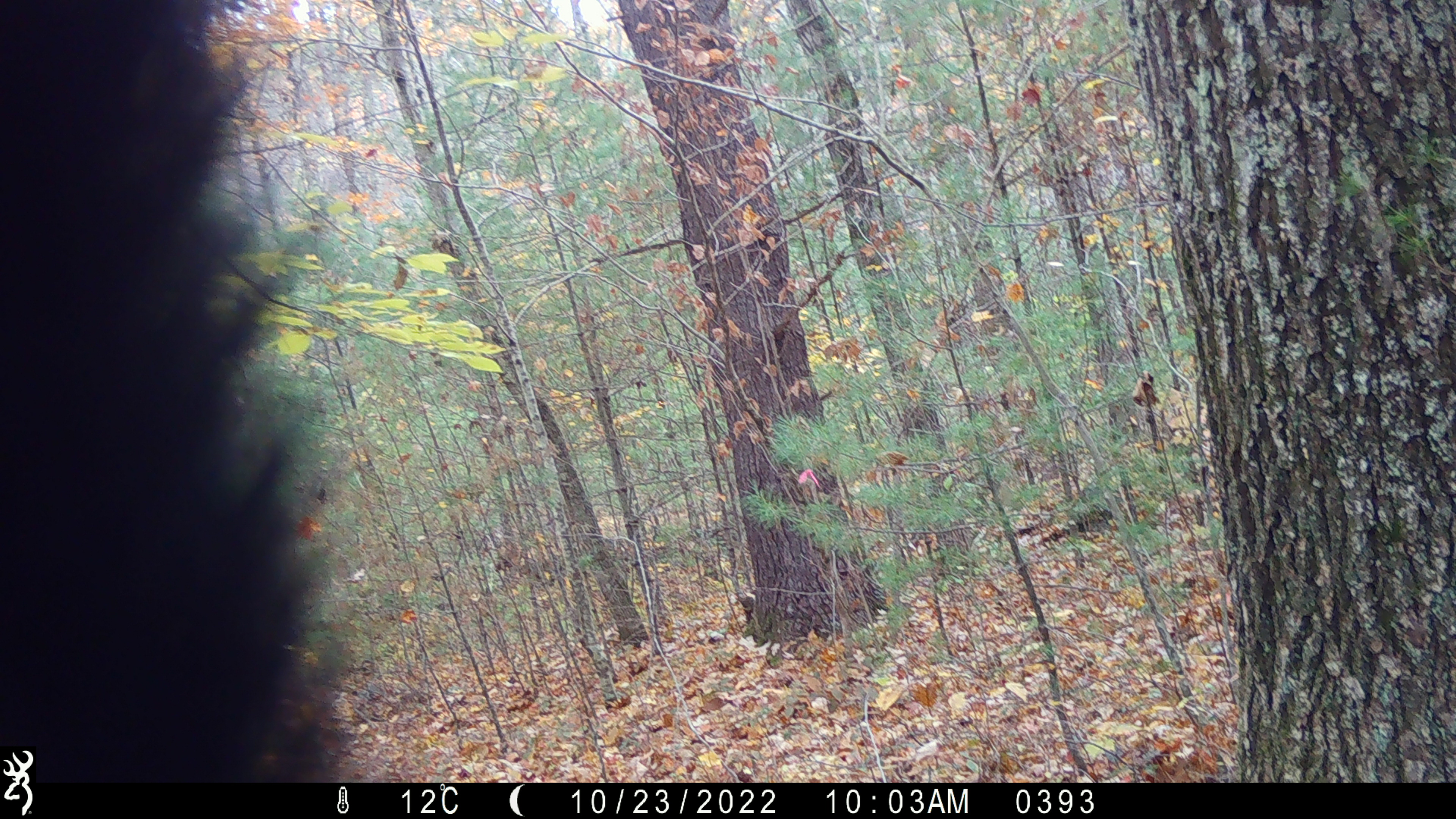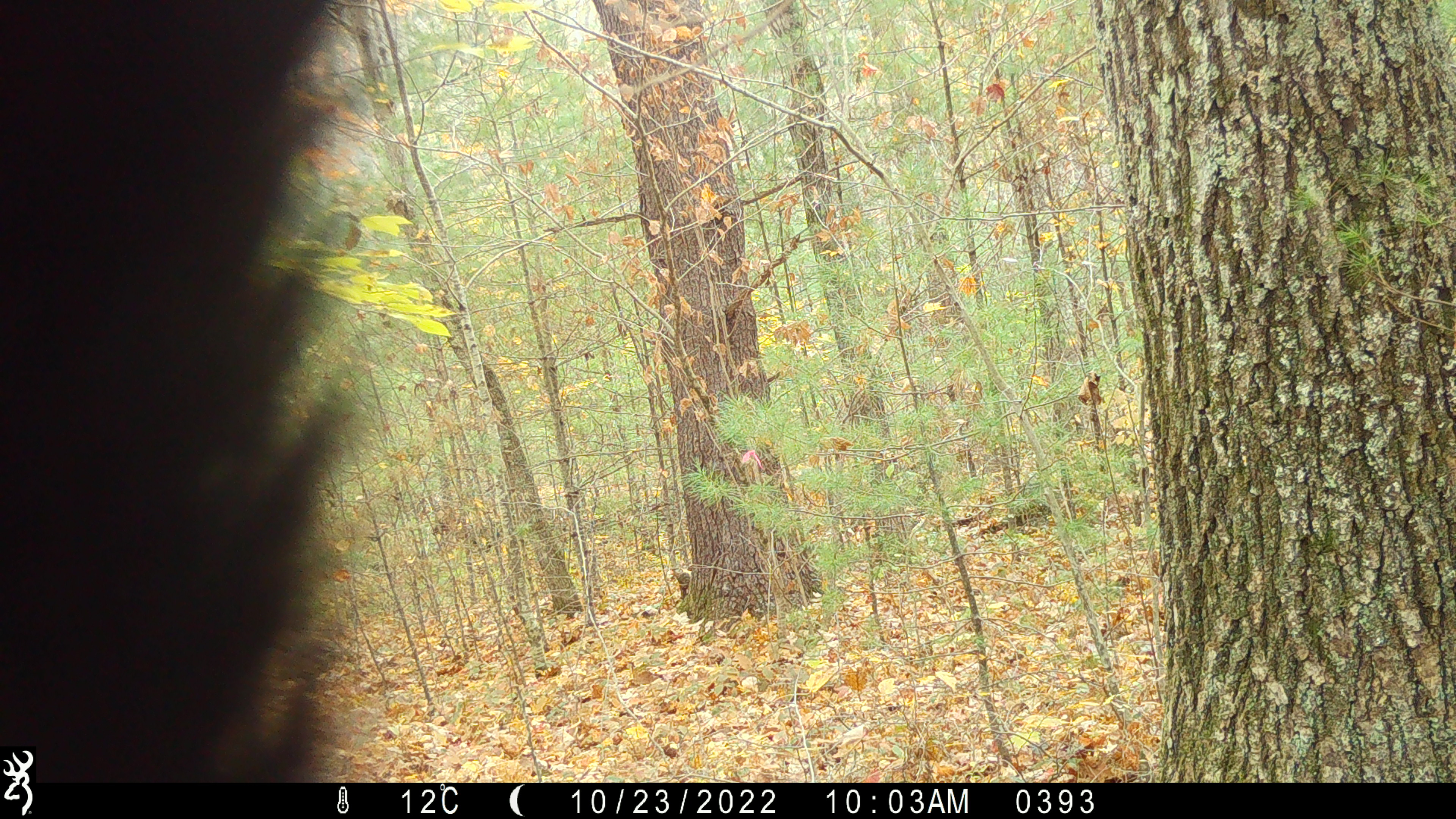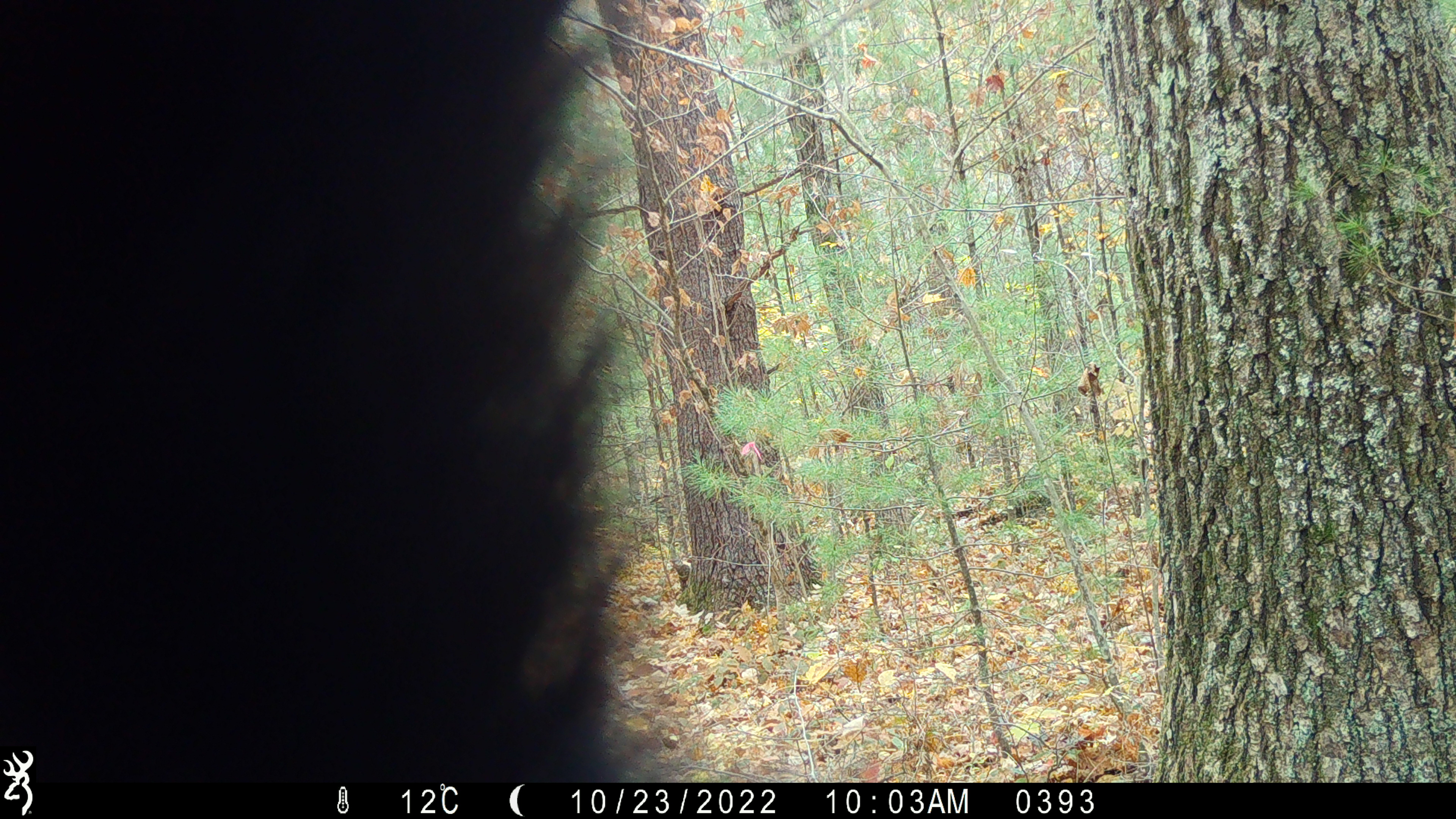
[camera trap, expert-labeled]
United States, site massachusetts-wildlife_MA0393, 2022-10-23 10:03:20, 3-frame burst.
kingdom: Animalia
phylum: Chordata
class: Mammalia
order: Carnivora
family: Ursidae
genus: Ursus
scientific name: Ursus americanus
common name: black bear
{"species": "black bear (Ursus americanus)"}